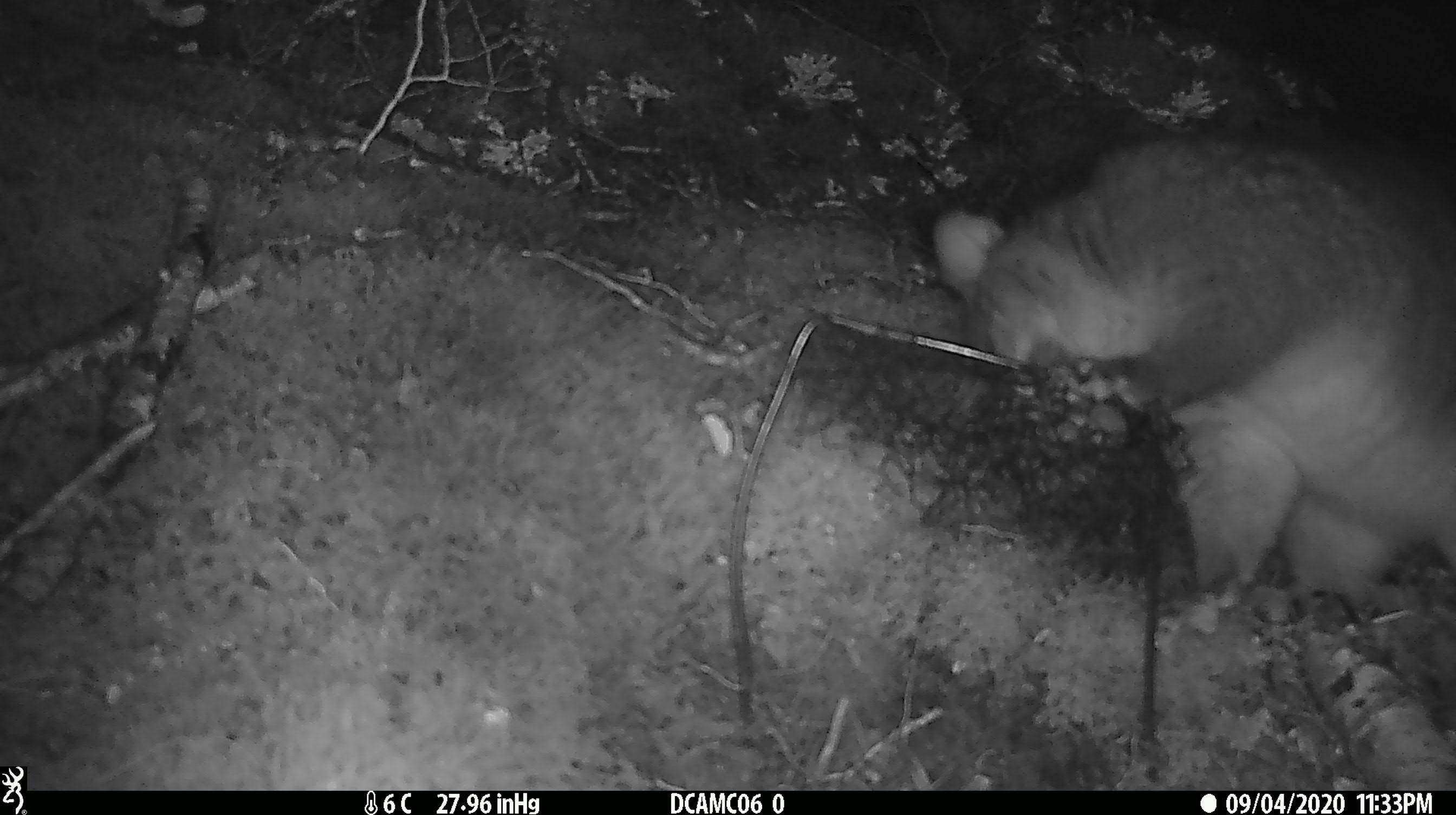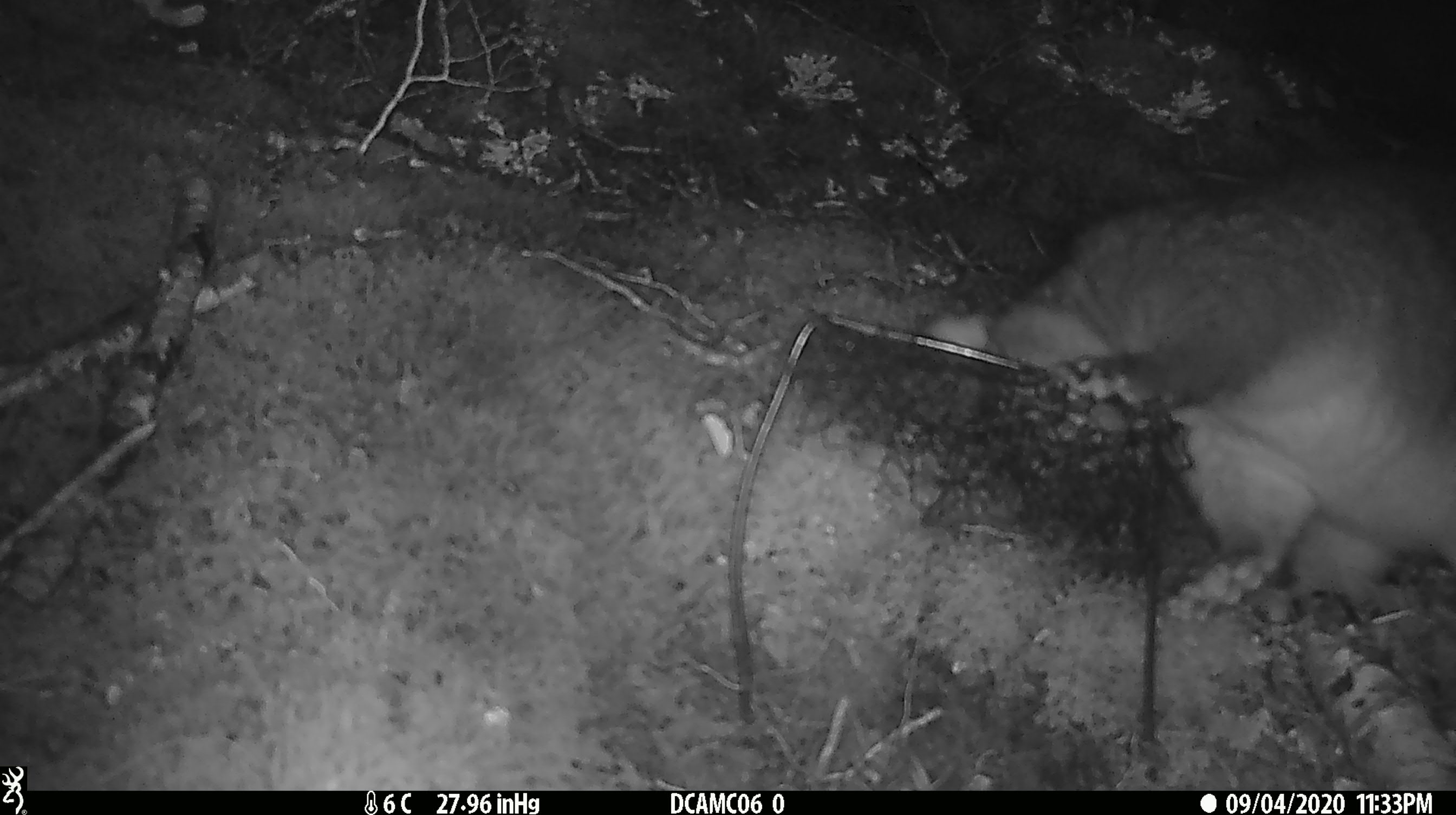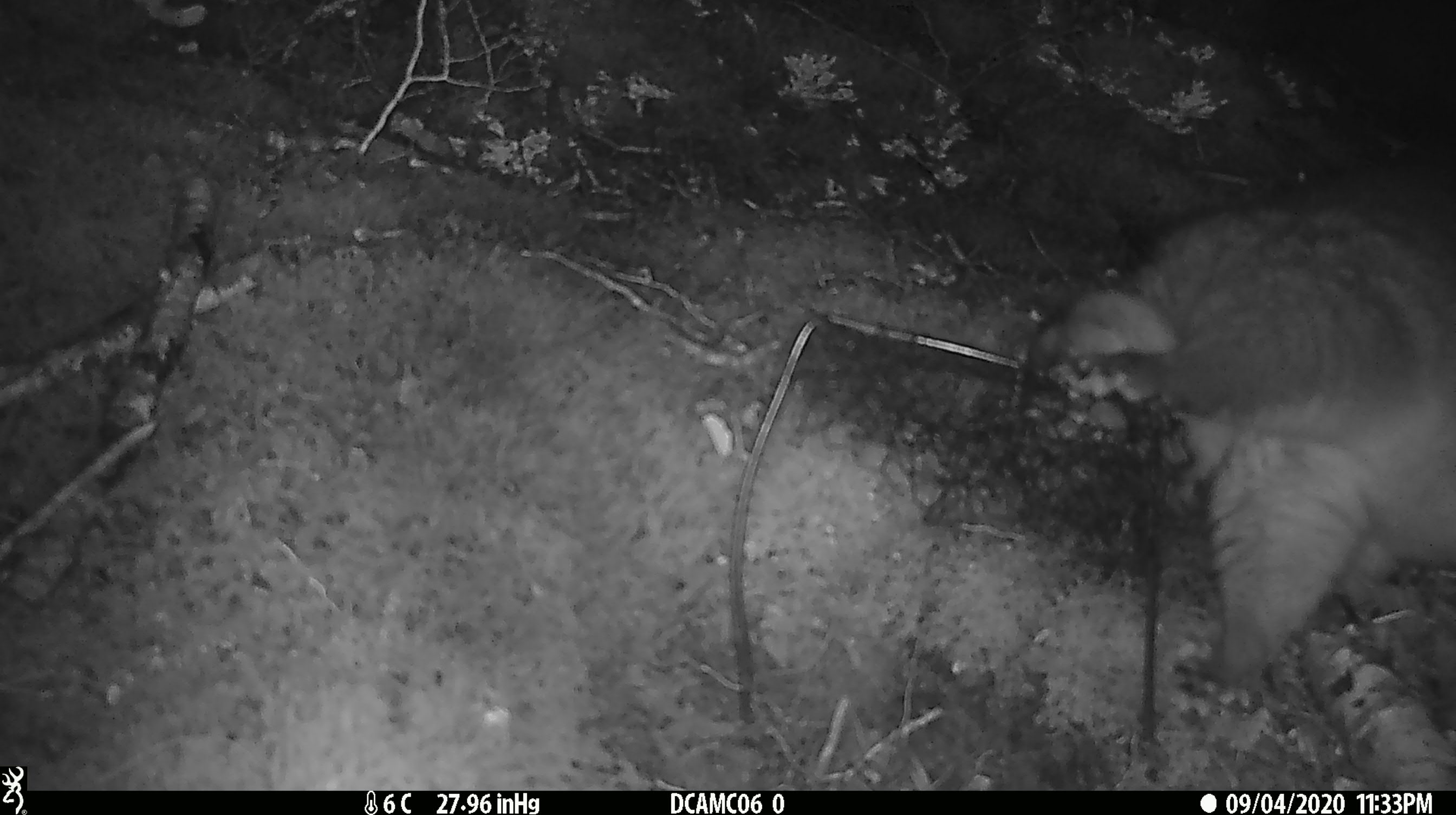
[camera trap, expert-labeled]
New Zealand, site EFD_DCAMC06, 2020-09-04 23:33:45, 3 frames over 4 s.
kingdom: Animalia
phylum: Chordata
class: Mammalia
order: Diprotodontia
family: Phalangeridae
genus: Trichosurus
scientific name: Trichosurus vulpecula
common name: common brushtail possum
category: possum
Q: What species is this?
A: Possum (common brushtail possum) (Trichosurus vulpecula).